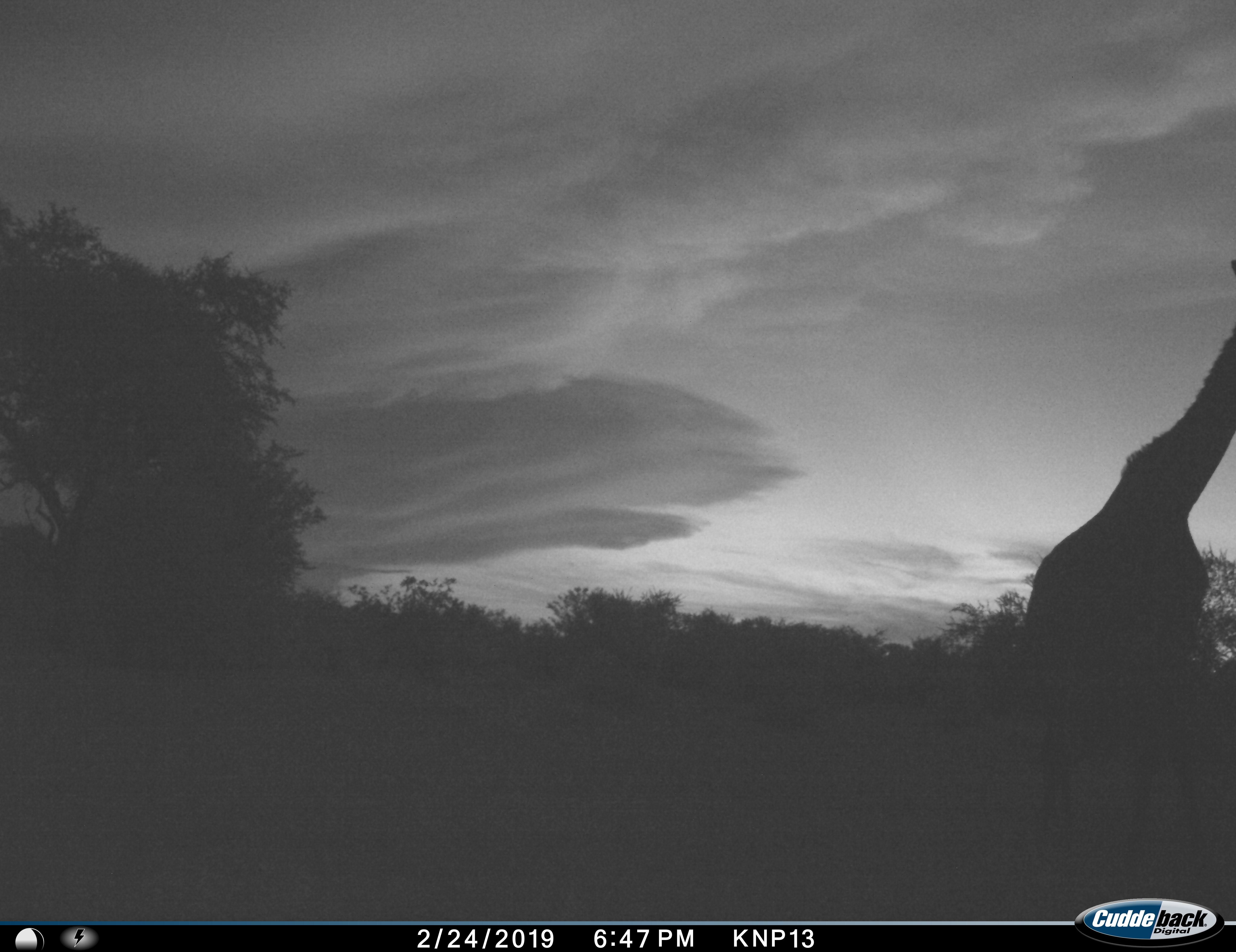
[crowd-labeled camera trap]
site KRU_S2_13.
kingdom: Animalia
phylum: Chordata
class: Mammalia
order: Artiodactyla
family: Giraffidae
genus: Giraffa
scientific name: Giraffa camelopardalis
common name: giraffe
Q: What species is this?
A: Giraffe (Giraffa camelopardalis).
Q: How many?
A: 1.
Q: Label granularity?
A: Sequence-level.